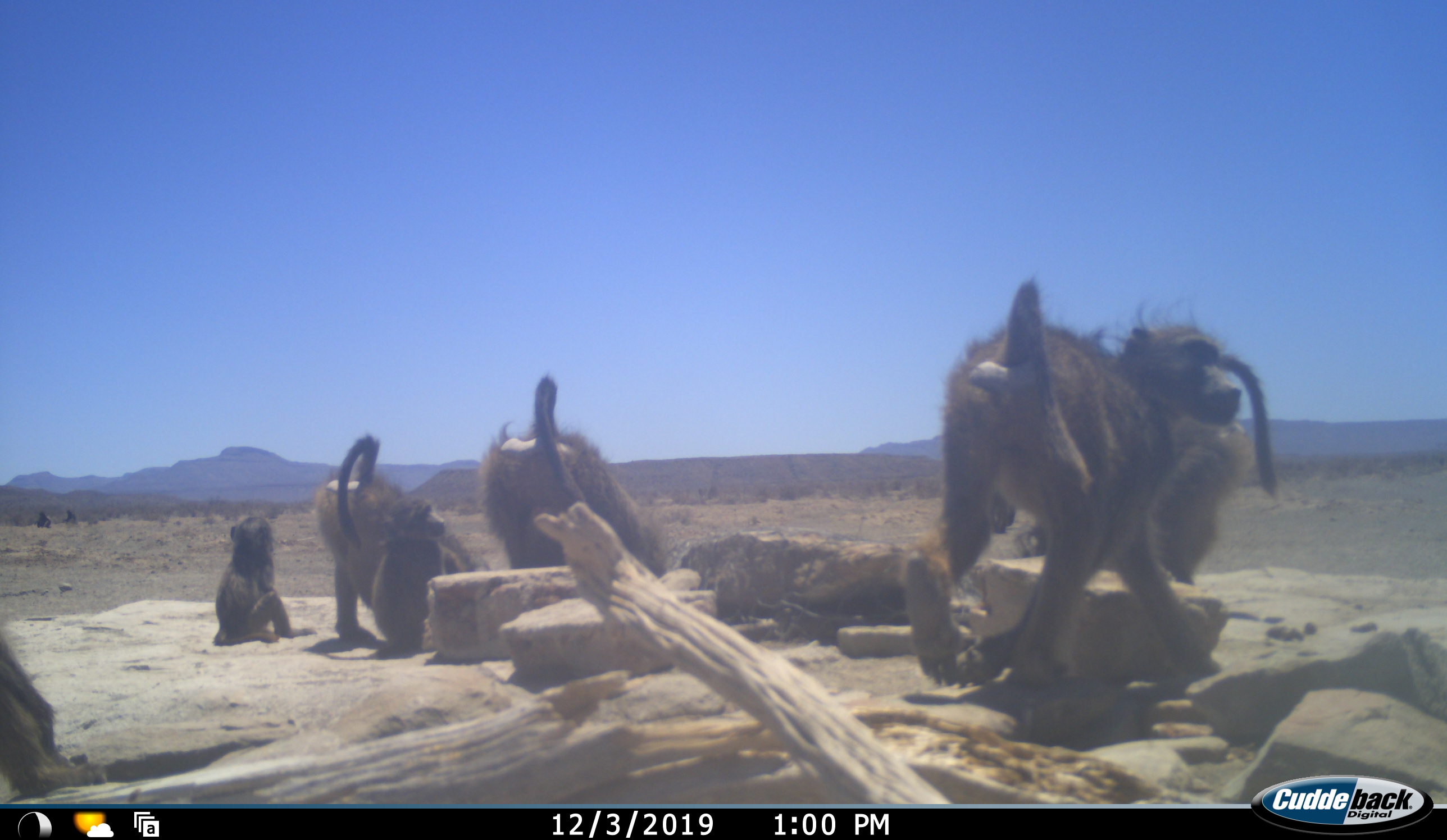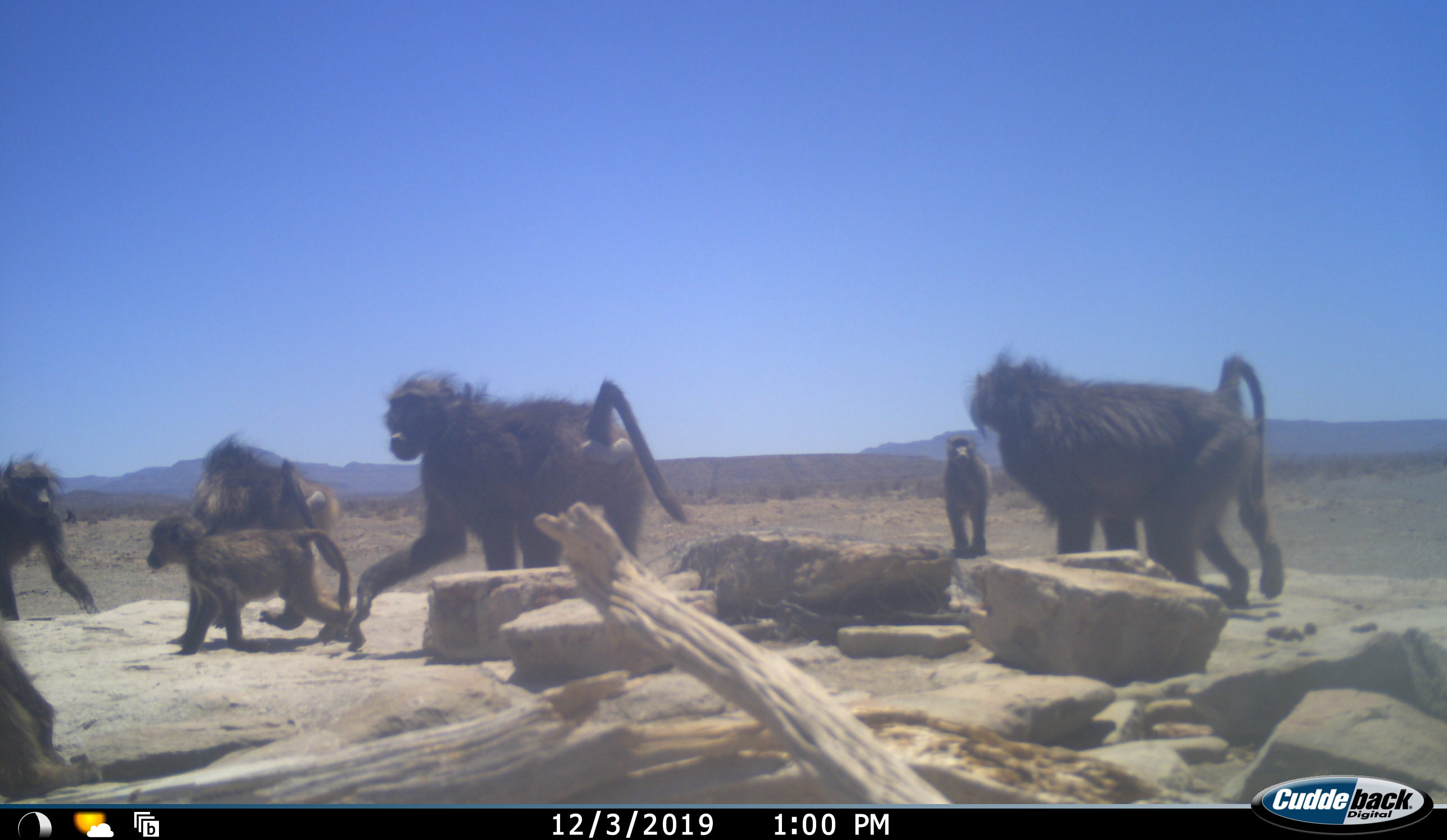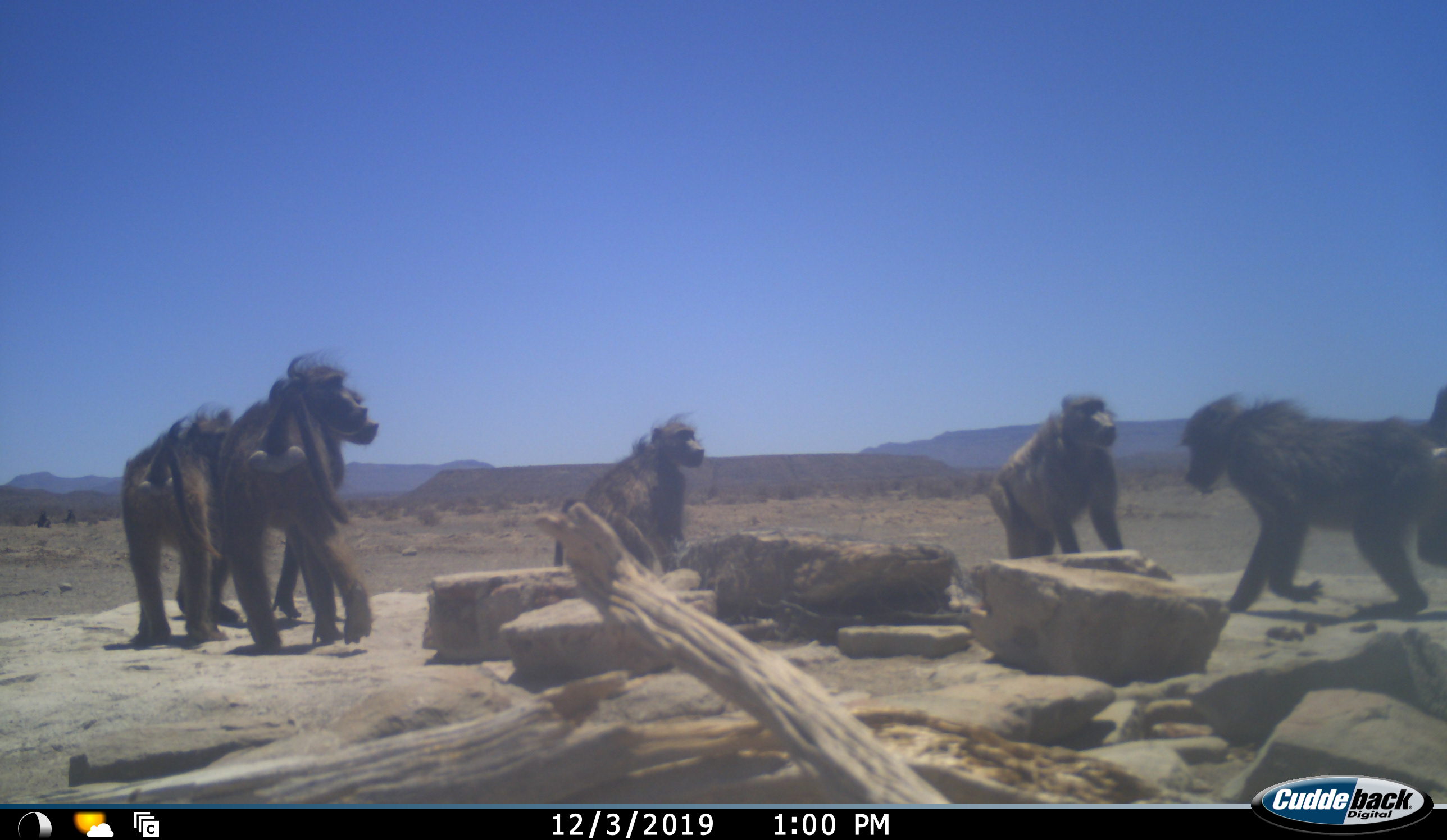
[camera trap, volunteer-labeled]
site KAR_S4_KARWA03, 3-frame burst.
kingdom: Animalia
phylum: Chordata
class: Mammalia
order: Primates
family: Cercopithecidae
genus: Papio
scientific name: Papio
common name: baboon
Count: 8.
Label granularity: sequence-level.